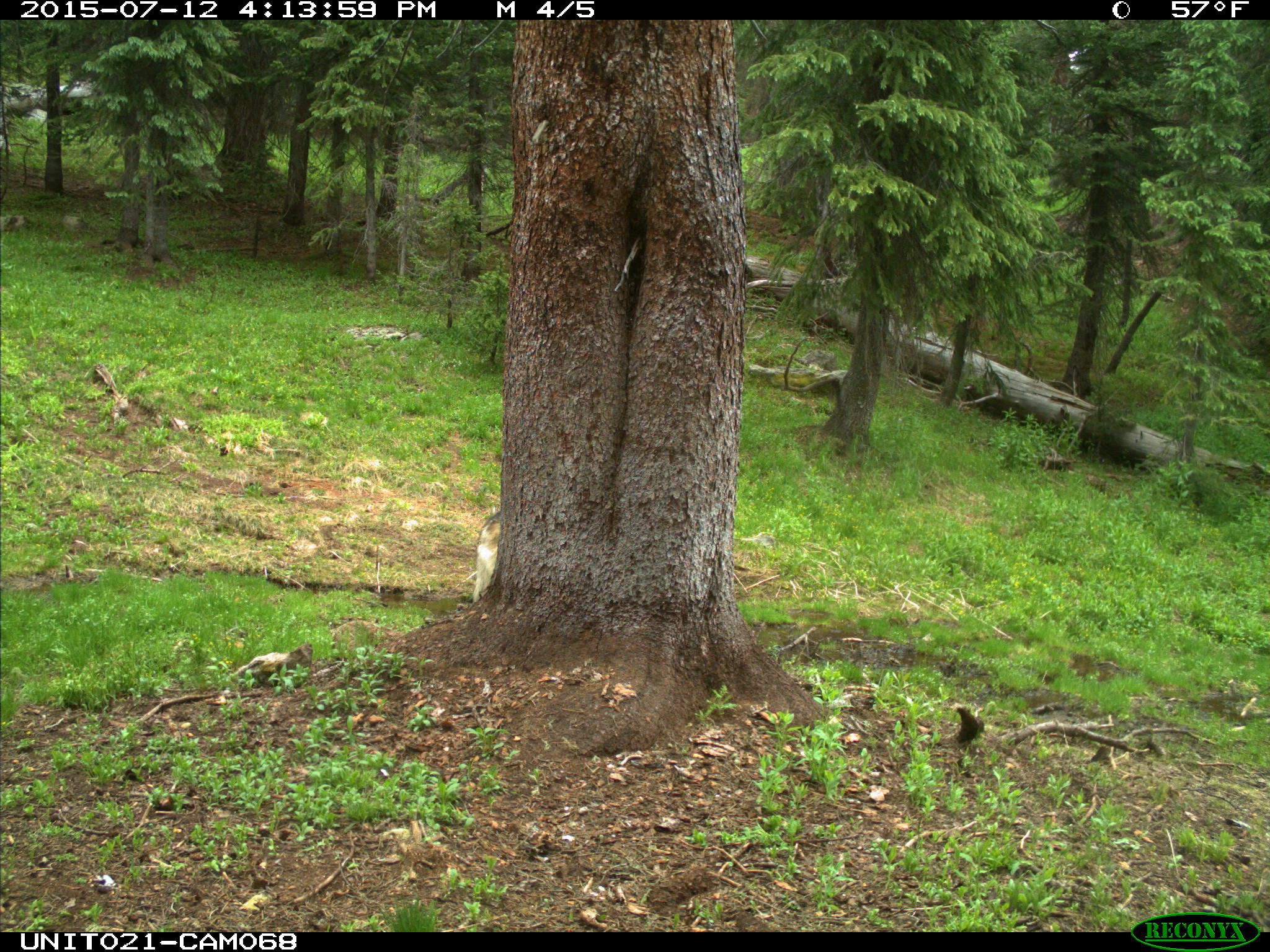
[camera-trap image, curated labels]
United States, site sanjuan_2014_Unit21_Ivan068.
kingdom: Animalia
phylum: Chordata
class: Mammalia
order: Carnivora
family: Canidae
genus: Canis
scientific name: Canis familiaris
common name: domestic dog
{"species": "Canis familiaris (domestic dog)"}